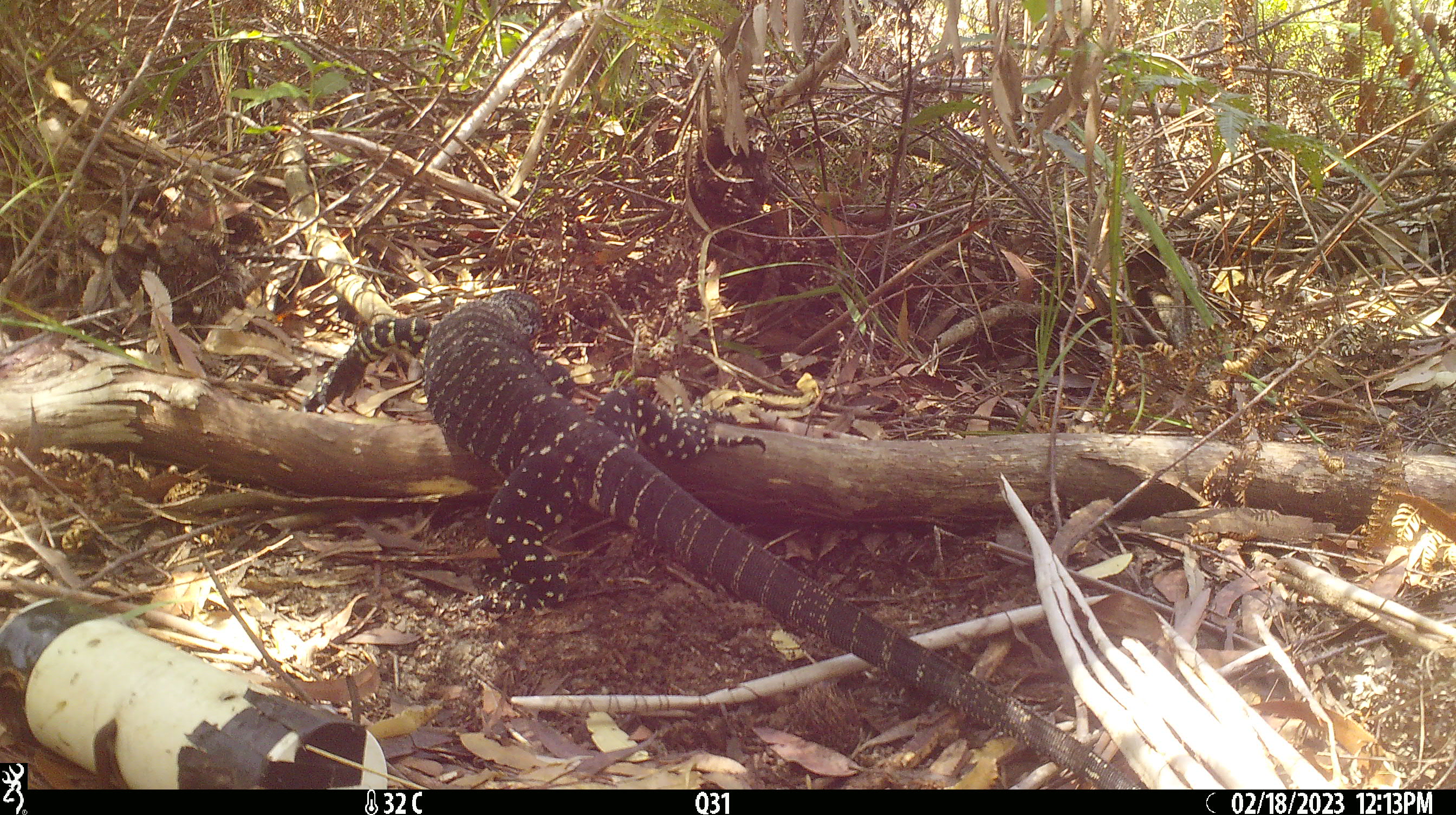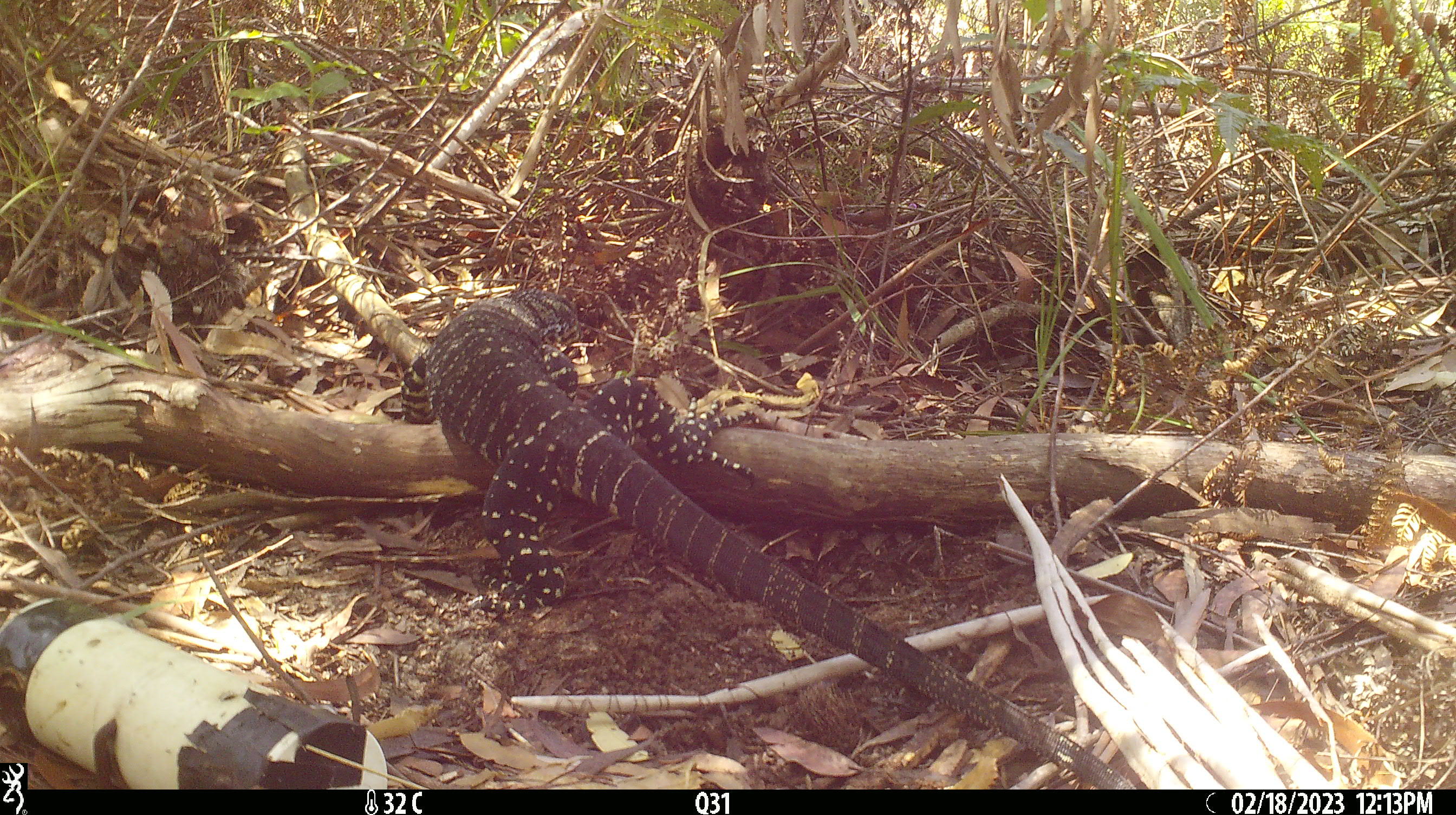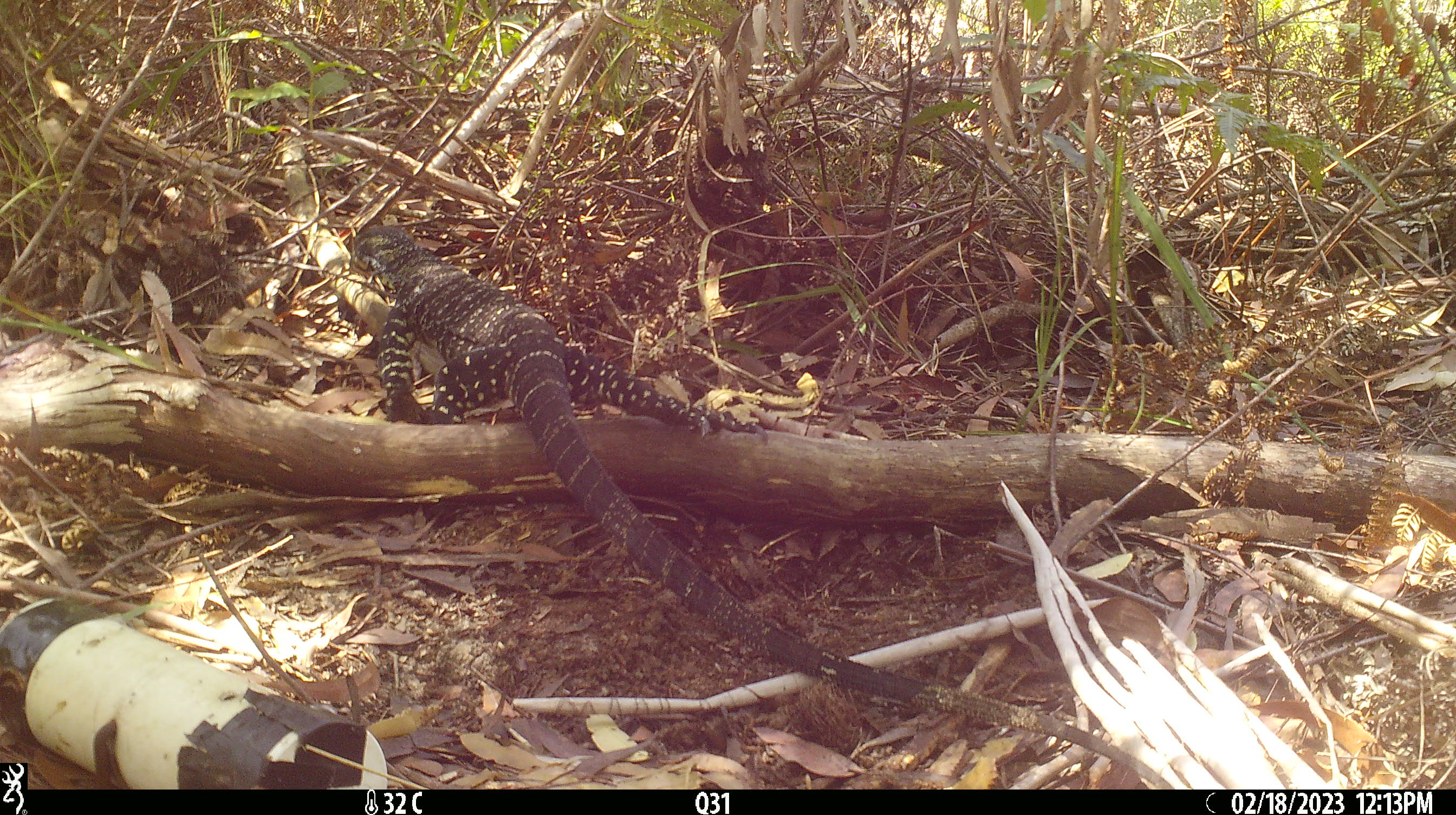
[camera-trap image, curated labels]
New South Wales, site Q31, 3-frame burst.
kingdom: Animalia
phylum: Chordata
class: Reptilia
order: Squamata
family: Varanidae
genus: Varanus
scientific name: Varanus varius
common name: lace monitor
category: goanna